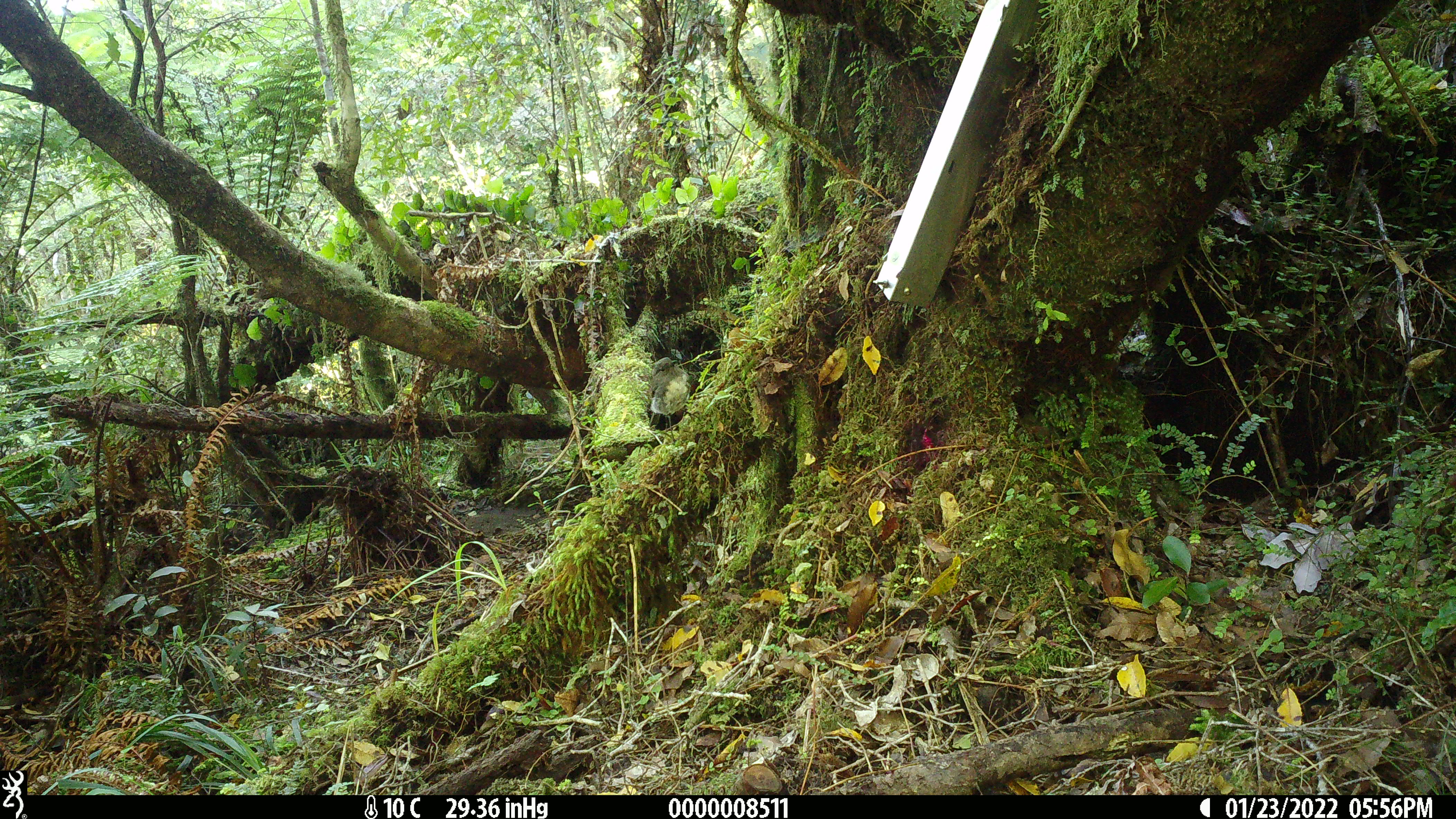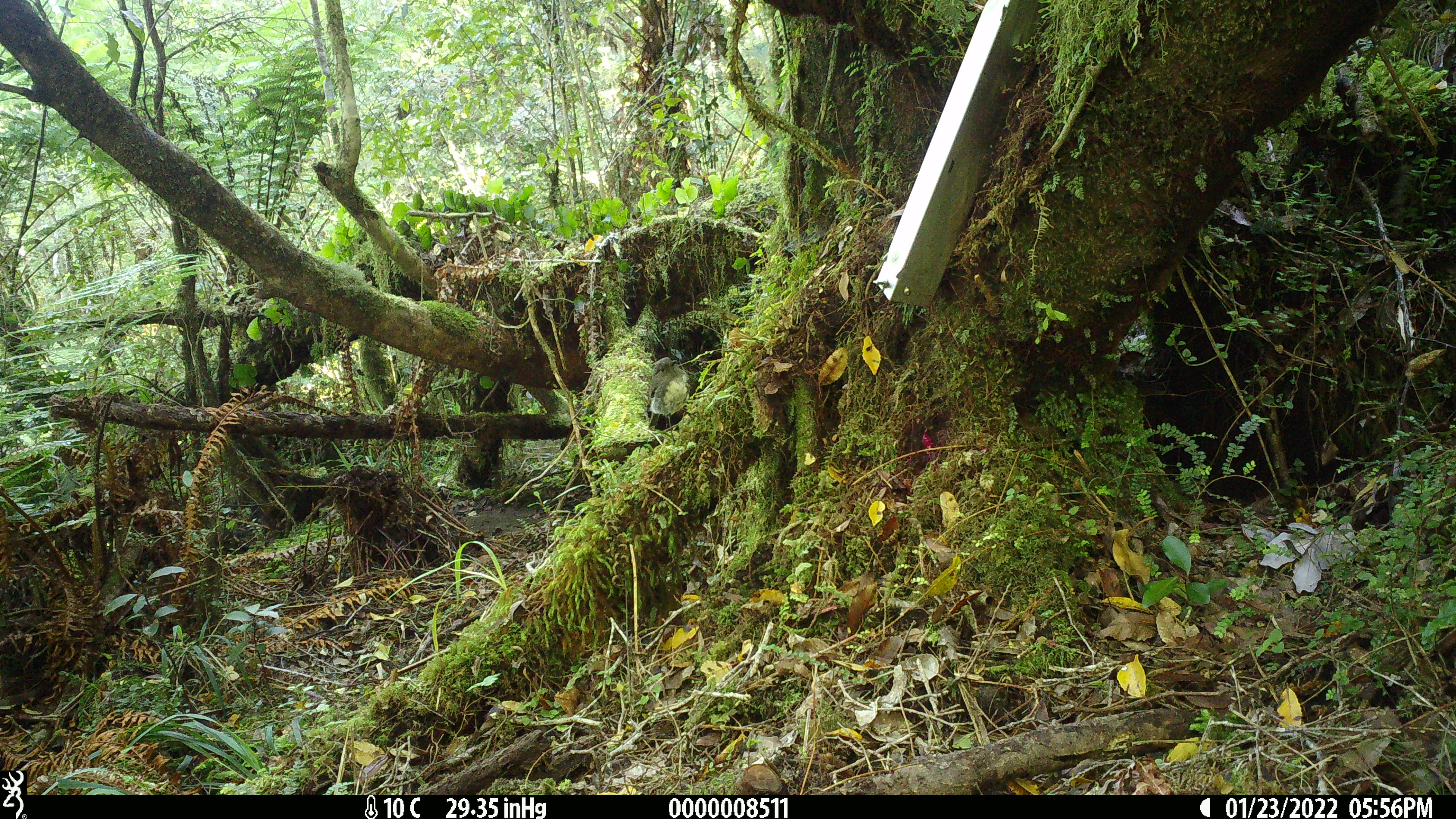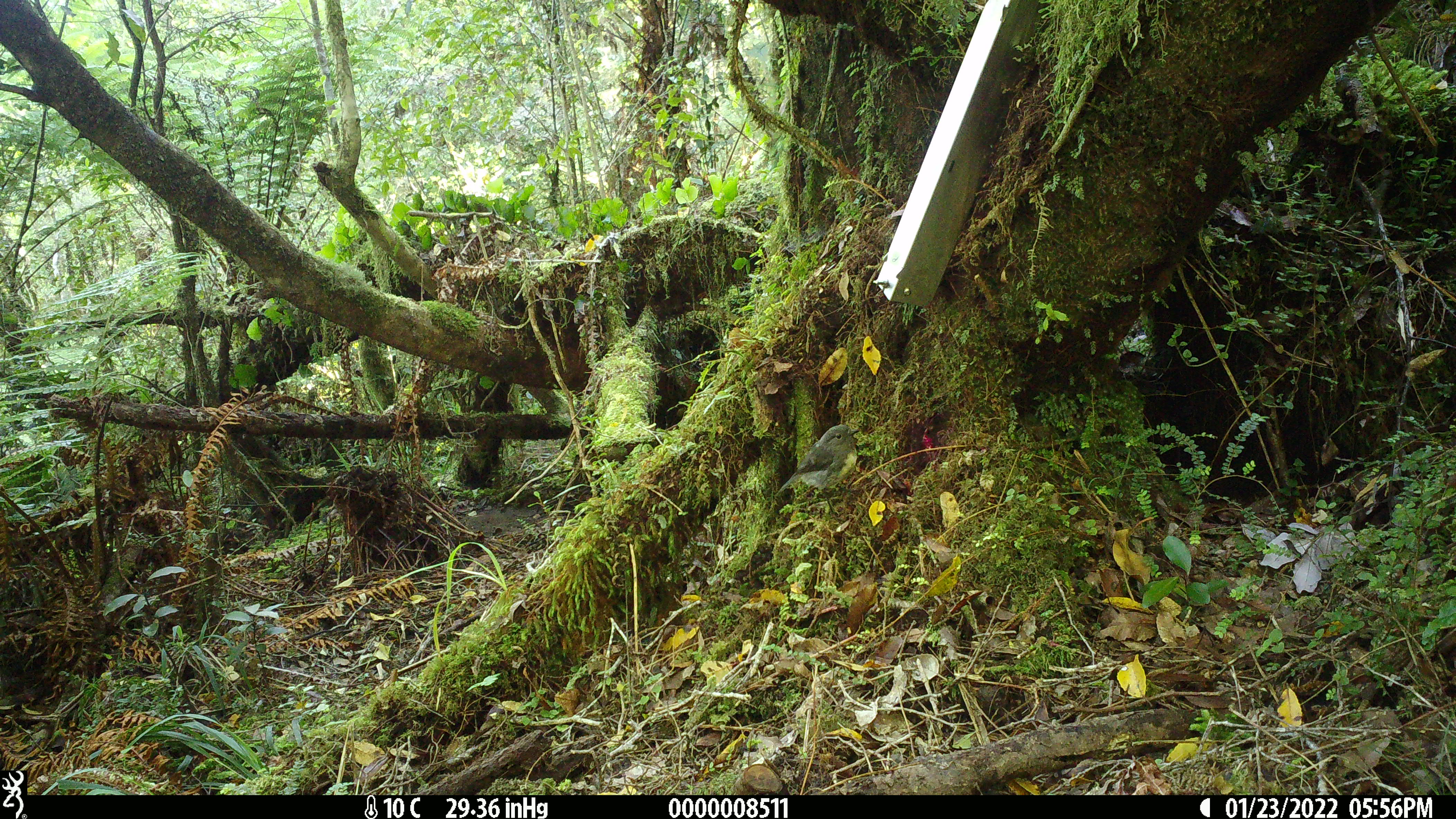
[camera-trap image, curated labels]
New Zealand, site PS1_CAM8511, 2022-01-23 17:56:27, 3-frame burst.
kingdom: Animalia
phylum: Chordata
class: Aves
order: Passeriformes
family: Petroicidae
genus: Petroica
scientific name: Petroica australis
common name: new zealand robin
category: robin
Robin (new zealand robin) (Petroica australis).